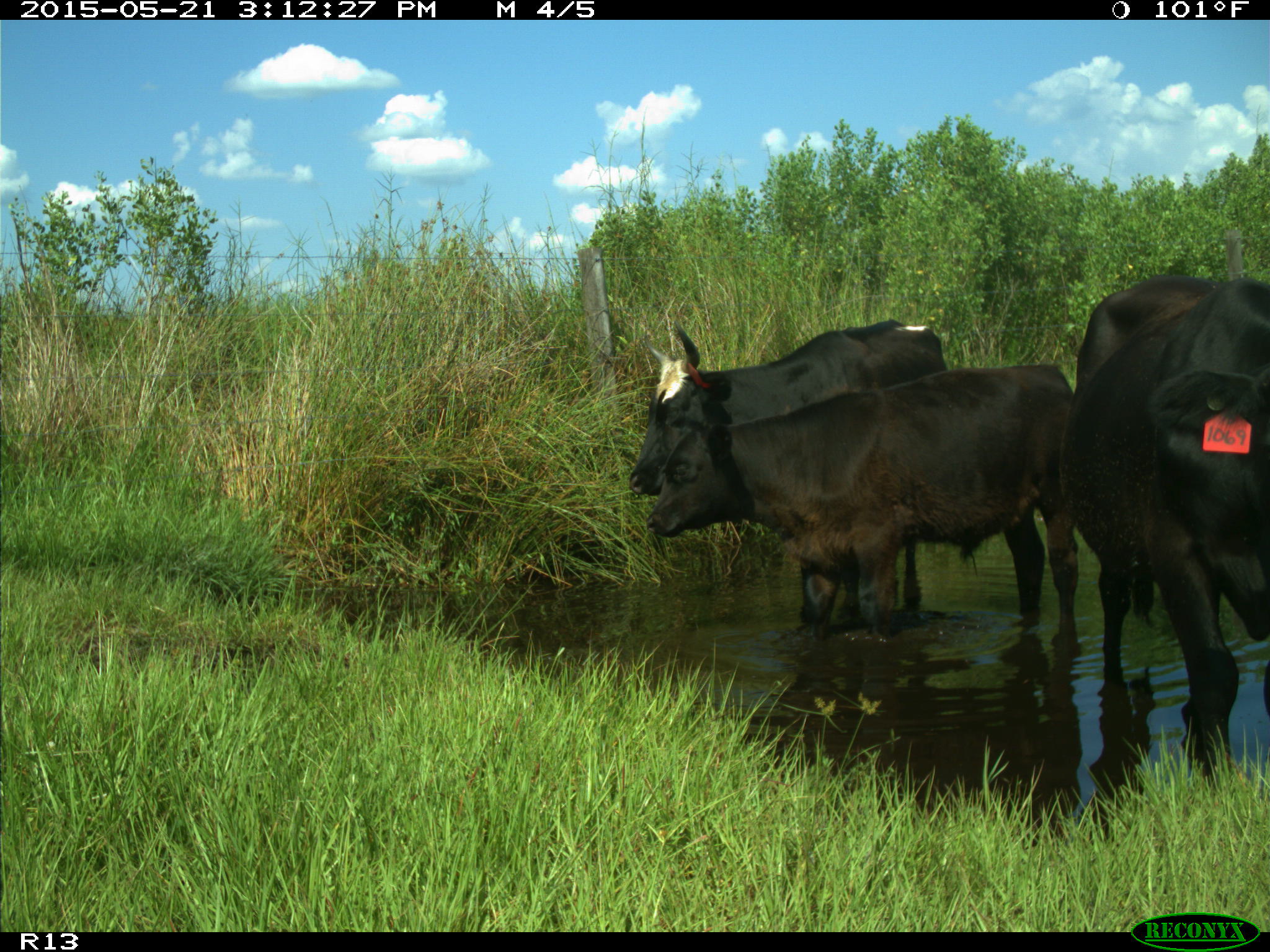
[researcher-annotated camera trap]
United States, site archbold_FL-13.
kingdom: Animalia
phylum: Chordata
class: Mammalia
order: Artiodactyla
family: Bovidae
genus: Bos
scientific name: Bos taurus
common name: domestic cow